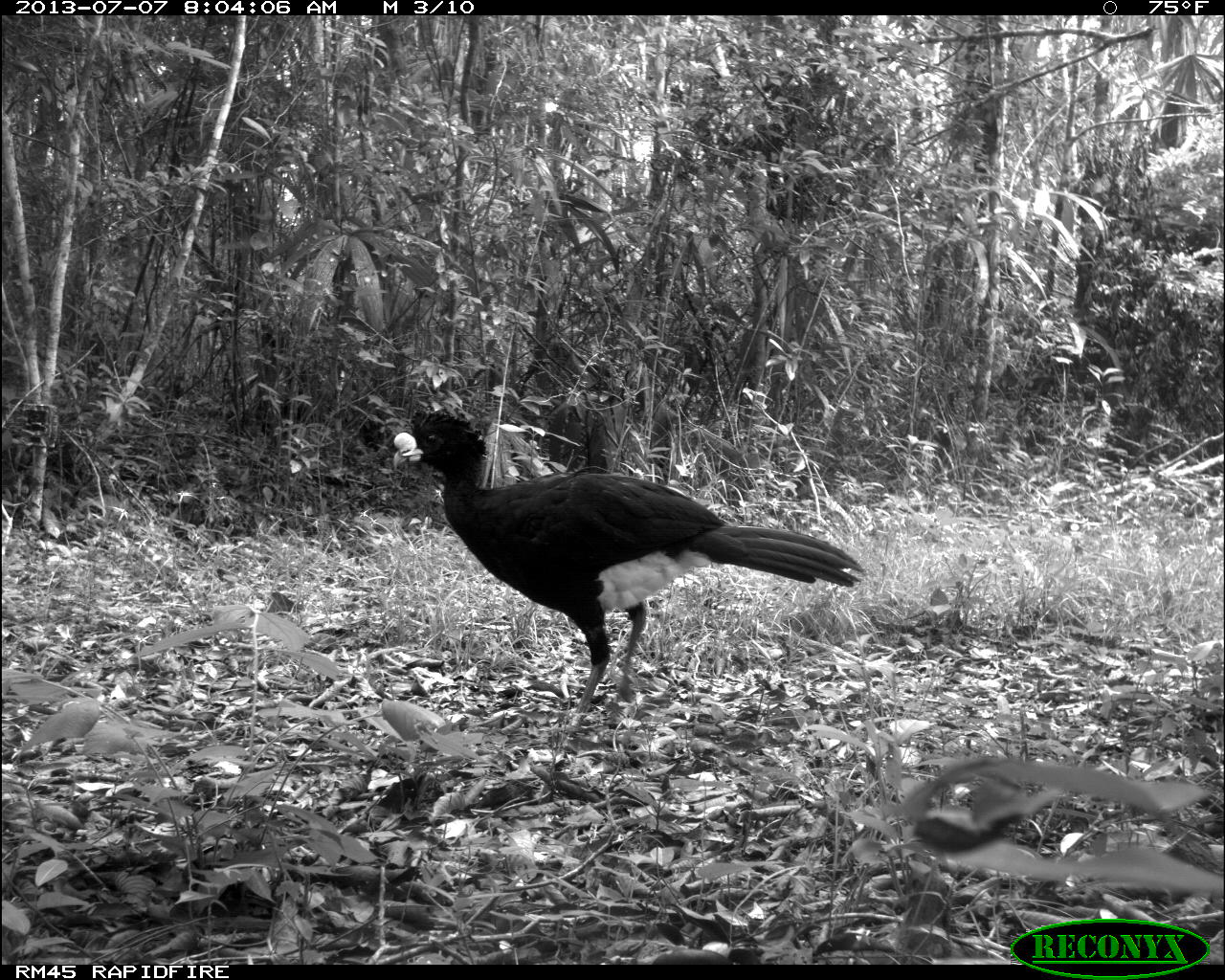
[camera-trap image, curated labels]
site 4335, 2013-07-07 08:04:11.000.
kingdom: Animalia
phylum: Chordata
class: Aves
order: Galliformes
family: Cracidae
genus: Crax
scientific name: Crax rubra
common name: great curassow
Crax rubra (great curassow), count 1, sex male.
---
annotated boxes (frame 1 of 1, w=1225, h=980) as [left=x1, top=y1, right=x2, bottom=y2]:
crax rubra: [left=390, top=408, right=863, bottom=713]